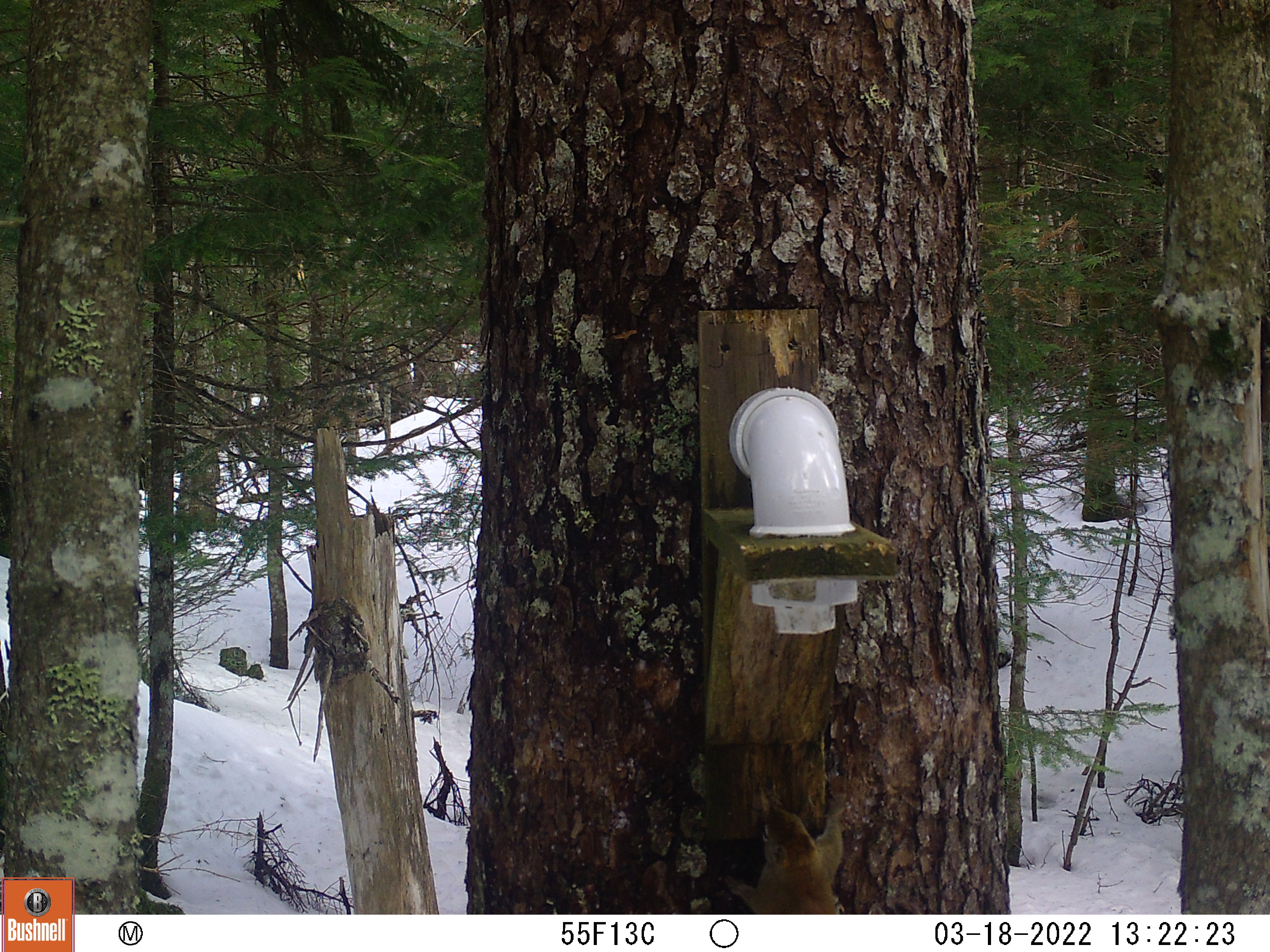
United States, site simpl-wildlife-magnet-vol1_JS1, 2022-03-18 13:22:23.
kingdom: Animalia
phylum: Chordata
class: Mammalia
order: Rodentia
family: Sciuridae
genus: Tamiasciurus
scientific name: Tamiasciurus hudsonicus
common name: red squirrel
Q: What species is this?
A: Red squirrel (Tamiasciurus hudsonicus).